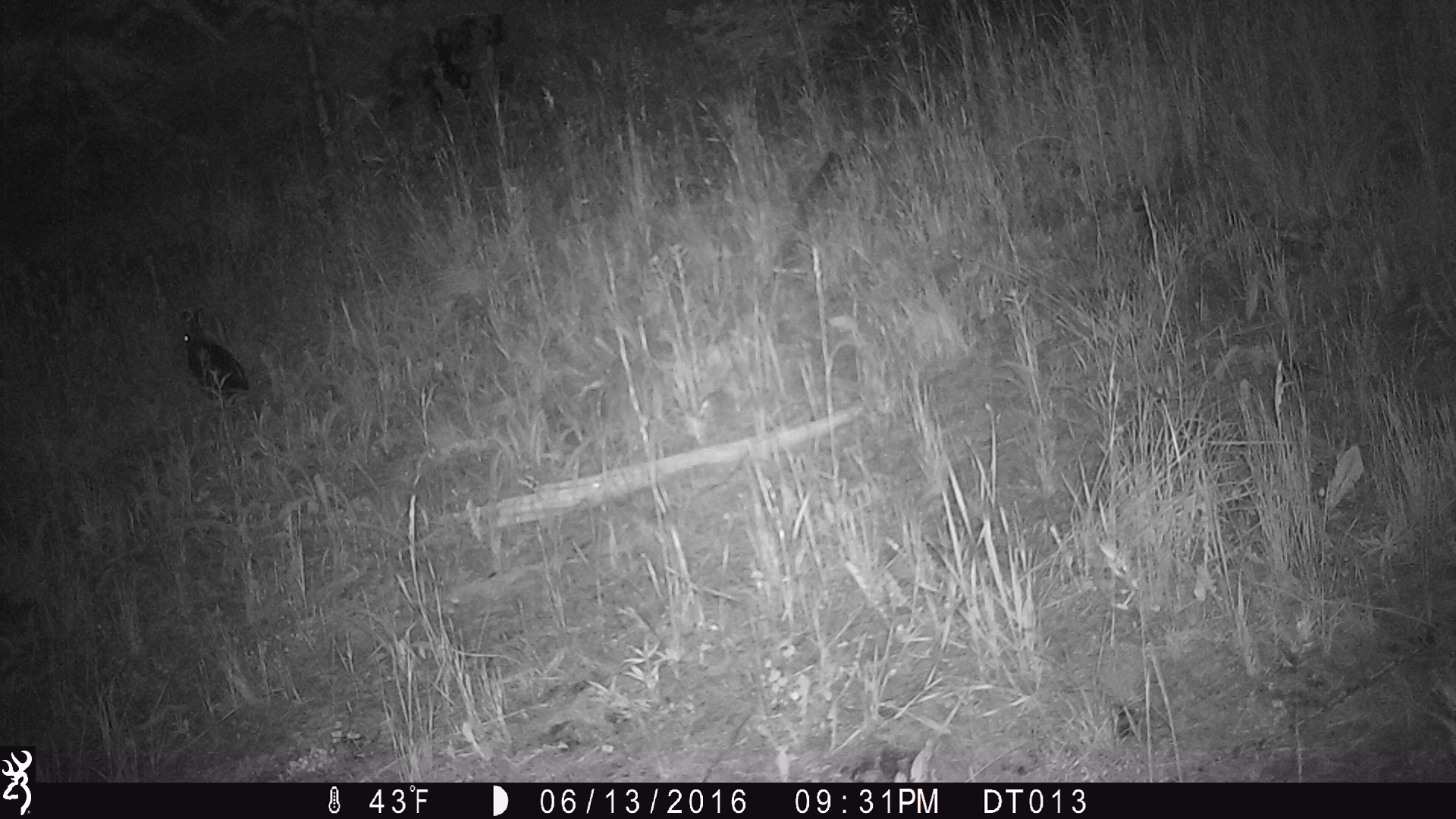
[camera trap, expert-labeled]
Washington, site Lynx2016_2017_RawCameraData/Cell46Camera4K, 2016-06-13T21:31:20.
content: unidentified animal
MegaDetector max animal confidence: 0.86